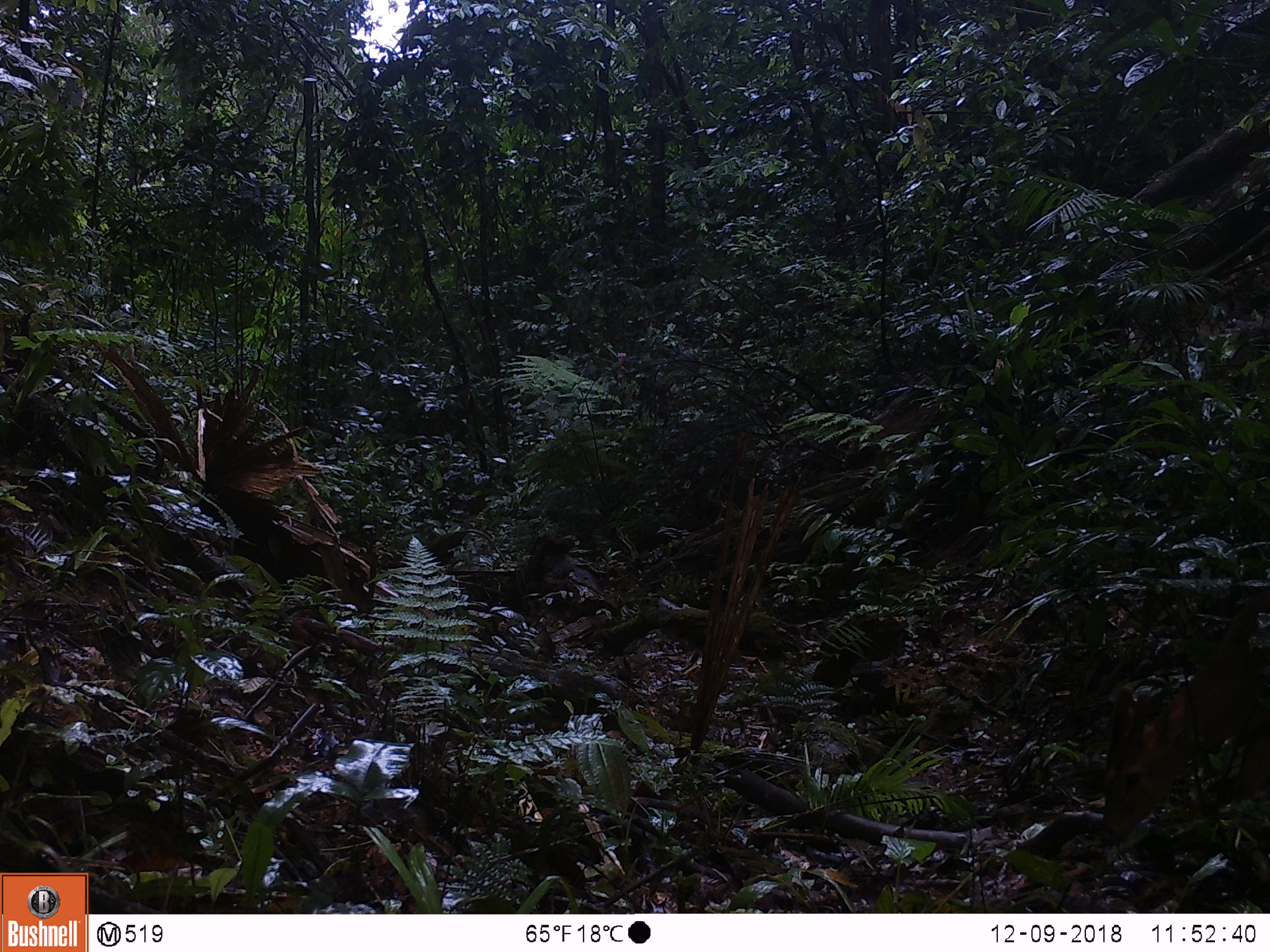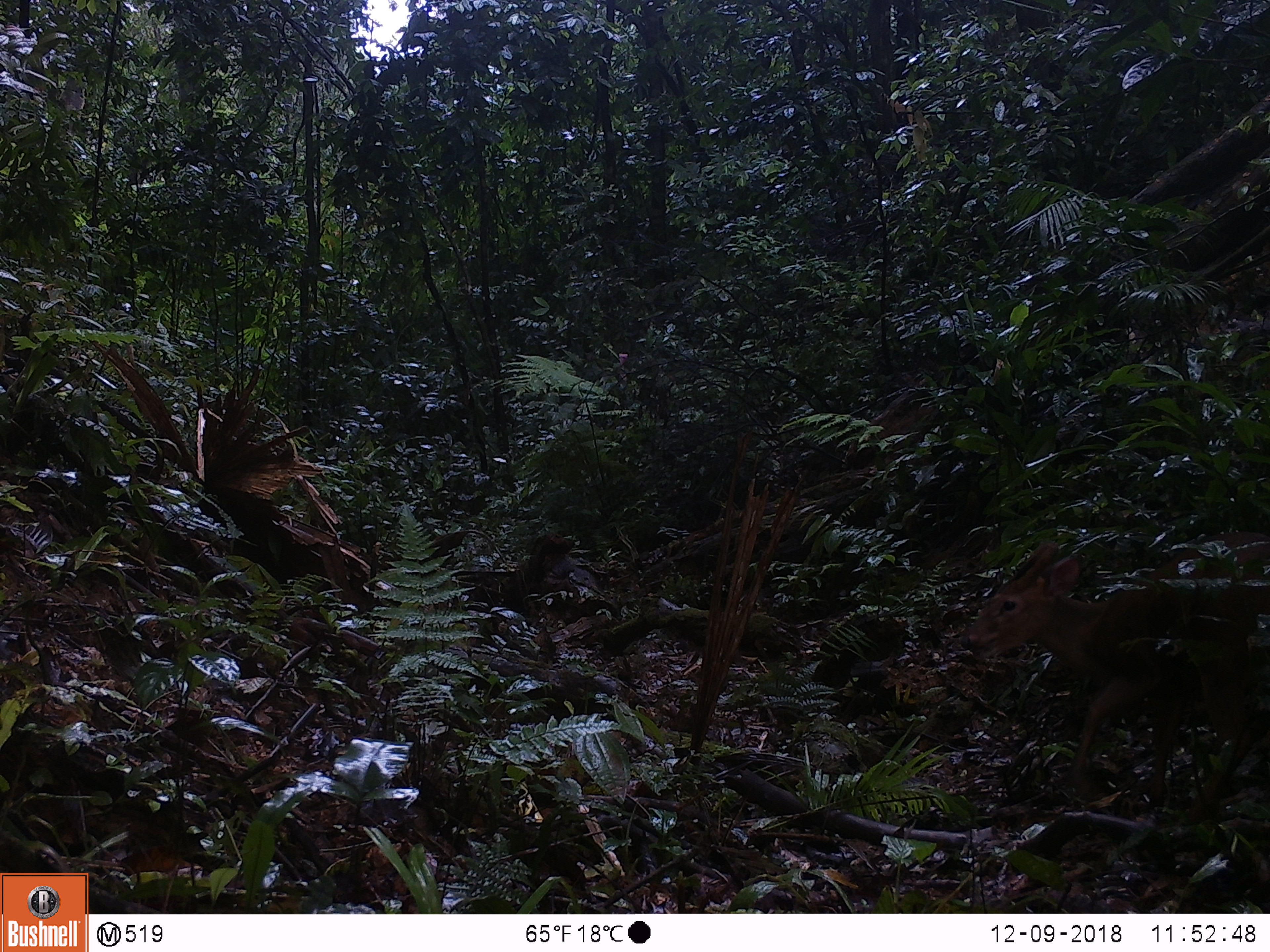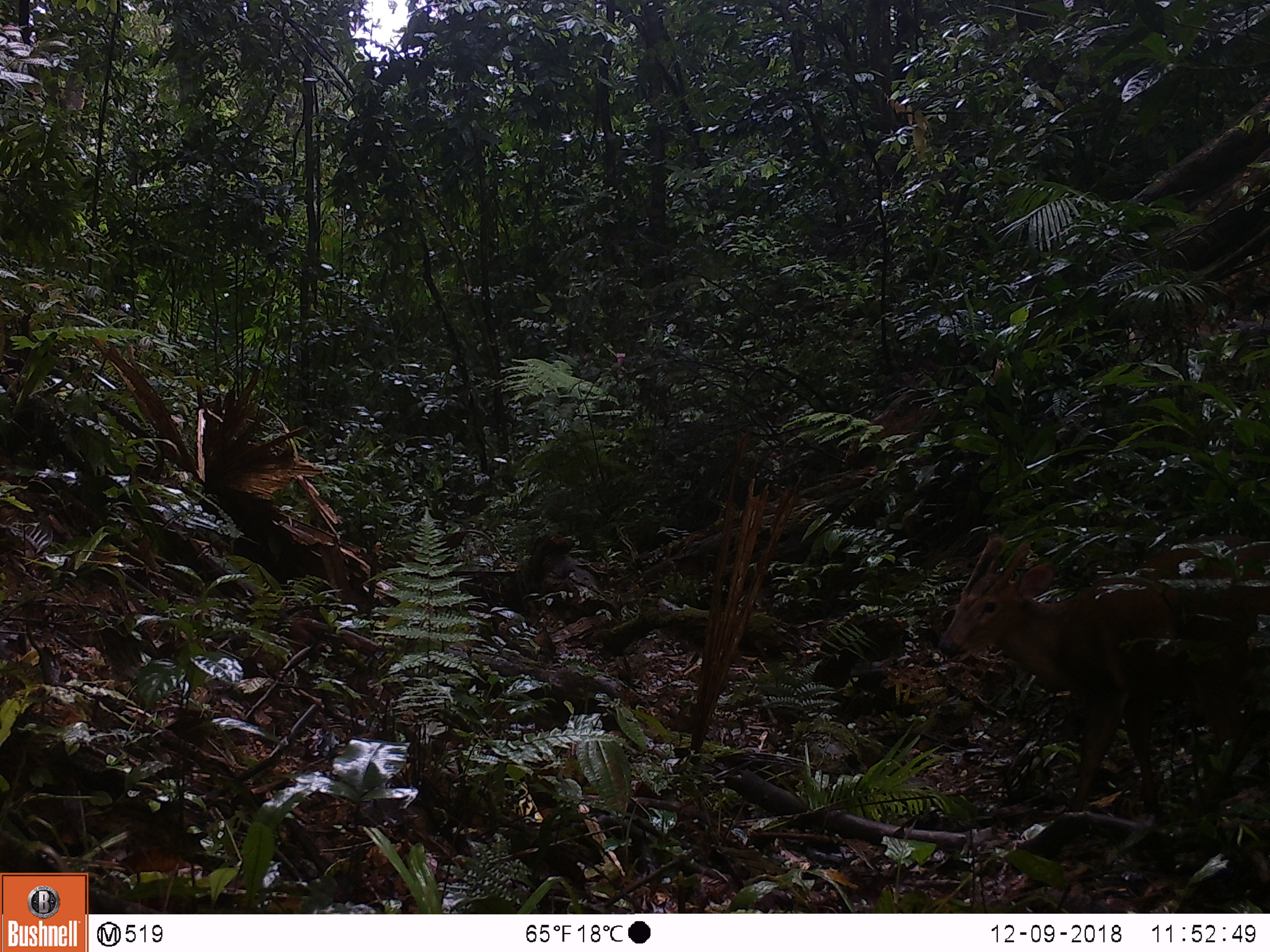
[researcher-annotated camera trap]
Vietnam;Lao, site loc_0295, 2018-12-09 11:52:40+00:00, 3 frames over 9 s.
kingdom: Animalia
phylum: Chordata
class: Mammalia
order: Artiodactyla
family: Cervidae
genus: Muntiacus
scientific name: Muntiacus vuquangensis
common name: large-antlered muntjac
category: large antlered muntjac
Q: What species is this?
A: Large antlered muntjac (large-antlered muntjac) (Muntiacus vuquangensis).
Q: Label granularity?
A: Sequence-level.